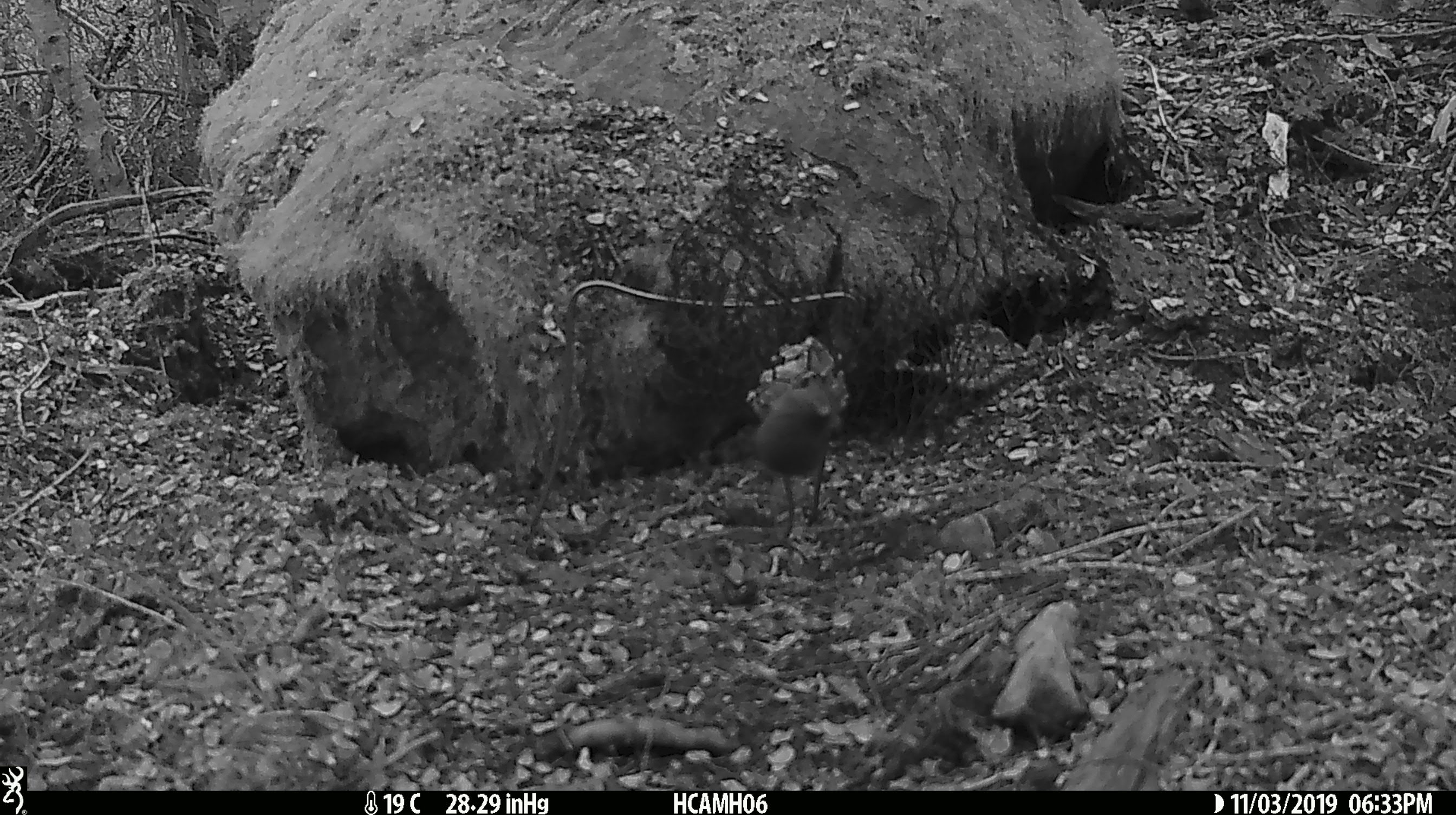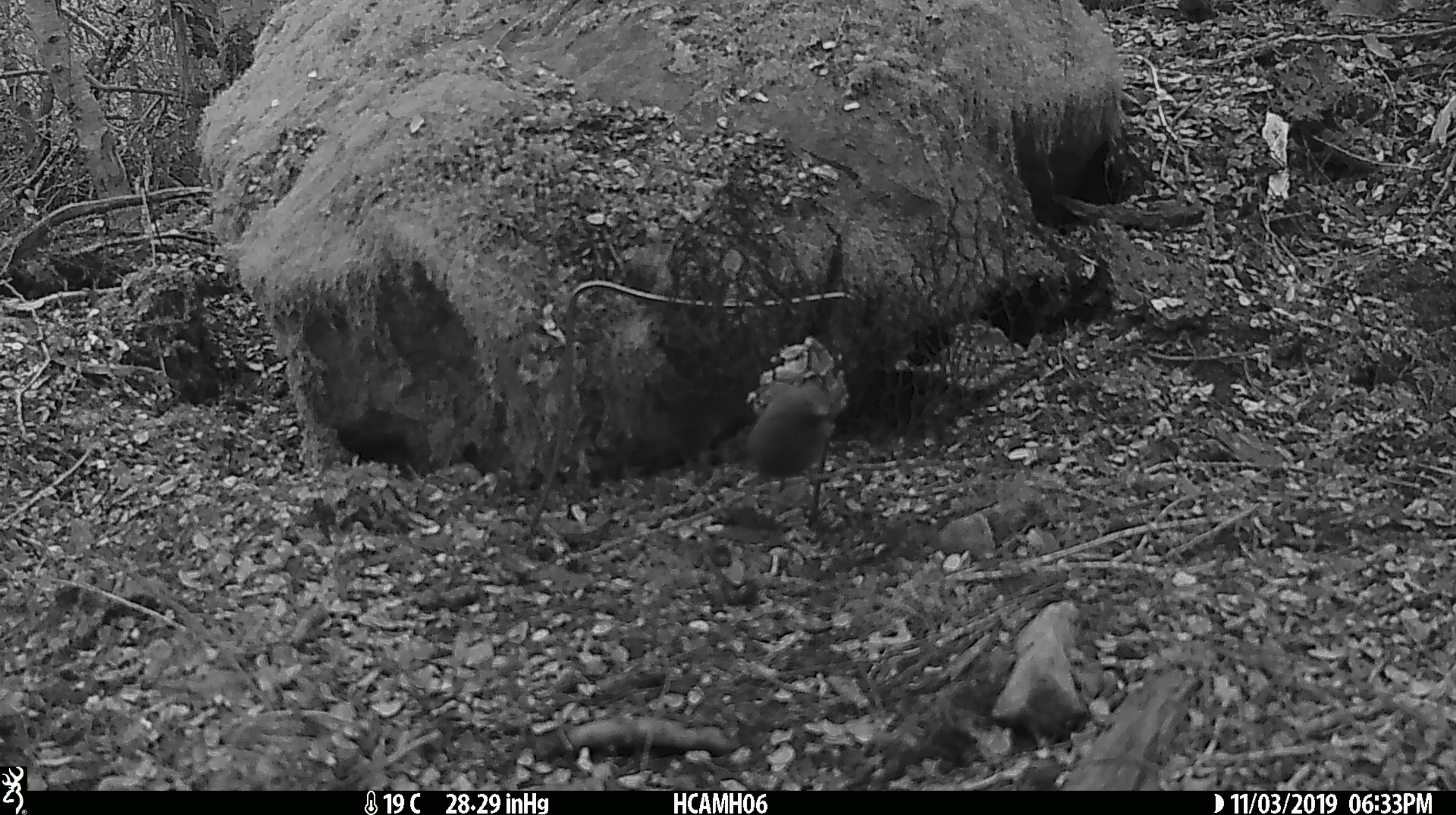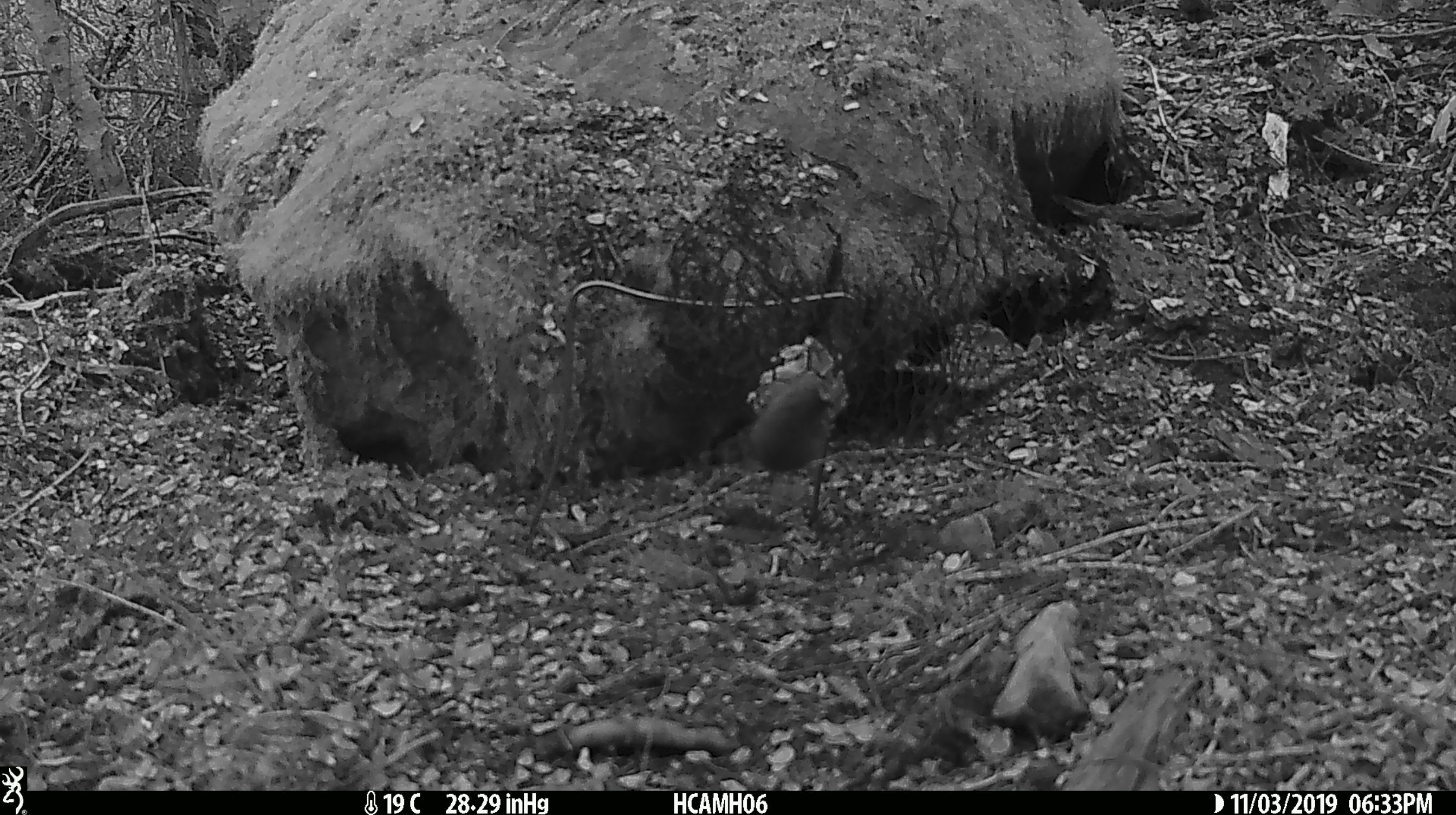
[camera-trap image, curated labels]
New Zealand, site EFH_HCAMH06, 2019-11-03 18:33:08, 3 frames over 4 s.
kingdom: Animalia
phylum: Chordata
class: Mammalia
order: Rodentia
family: Muridae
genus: Mus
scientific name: Mus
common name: mouse